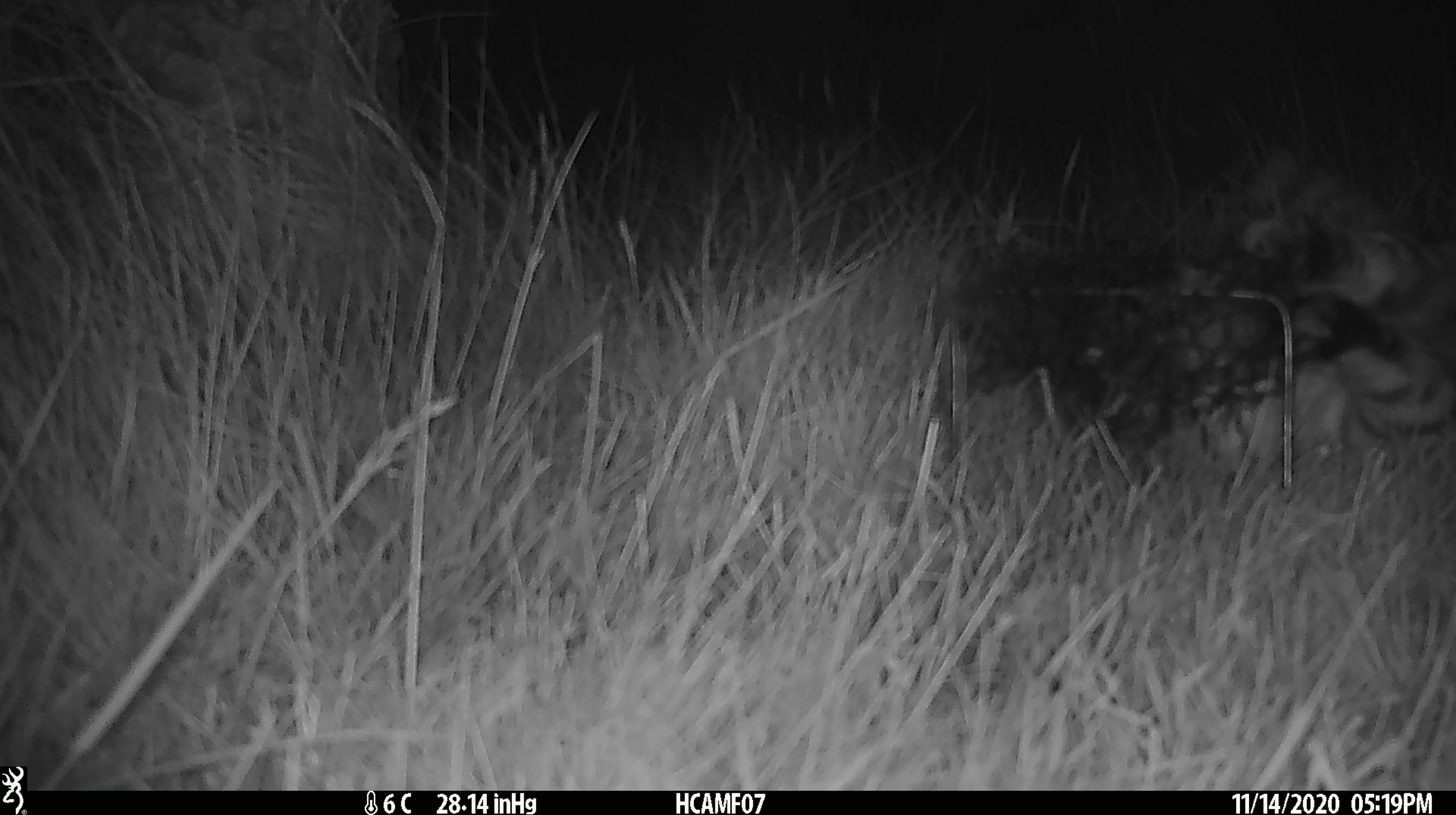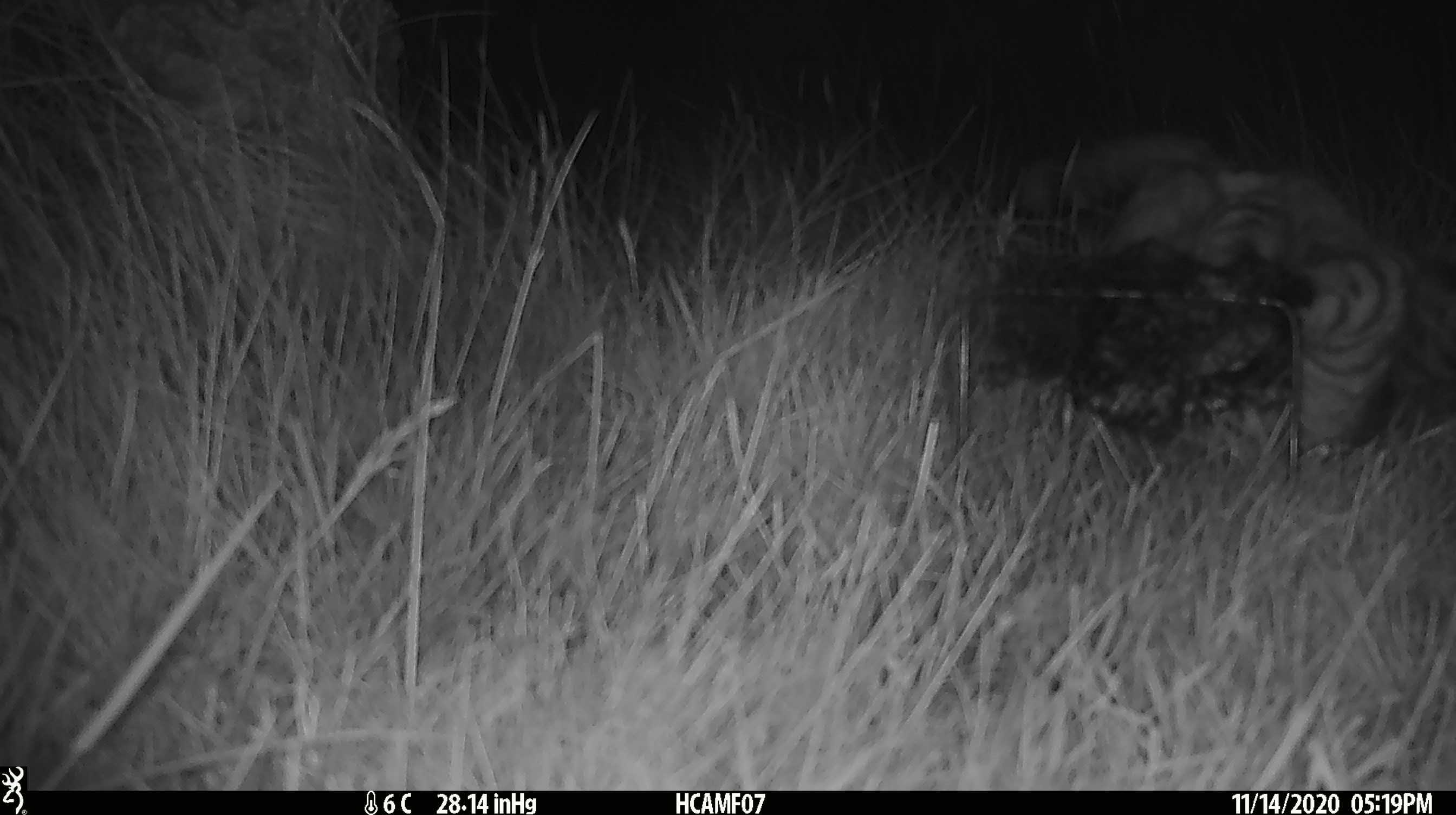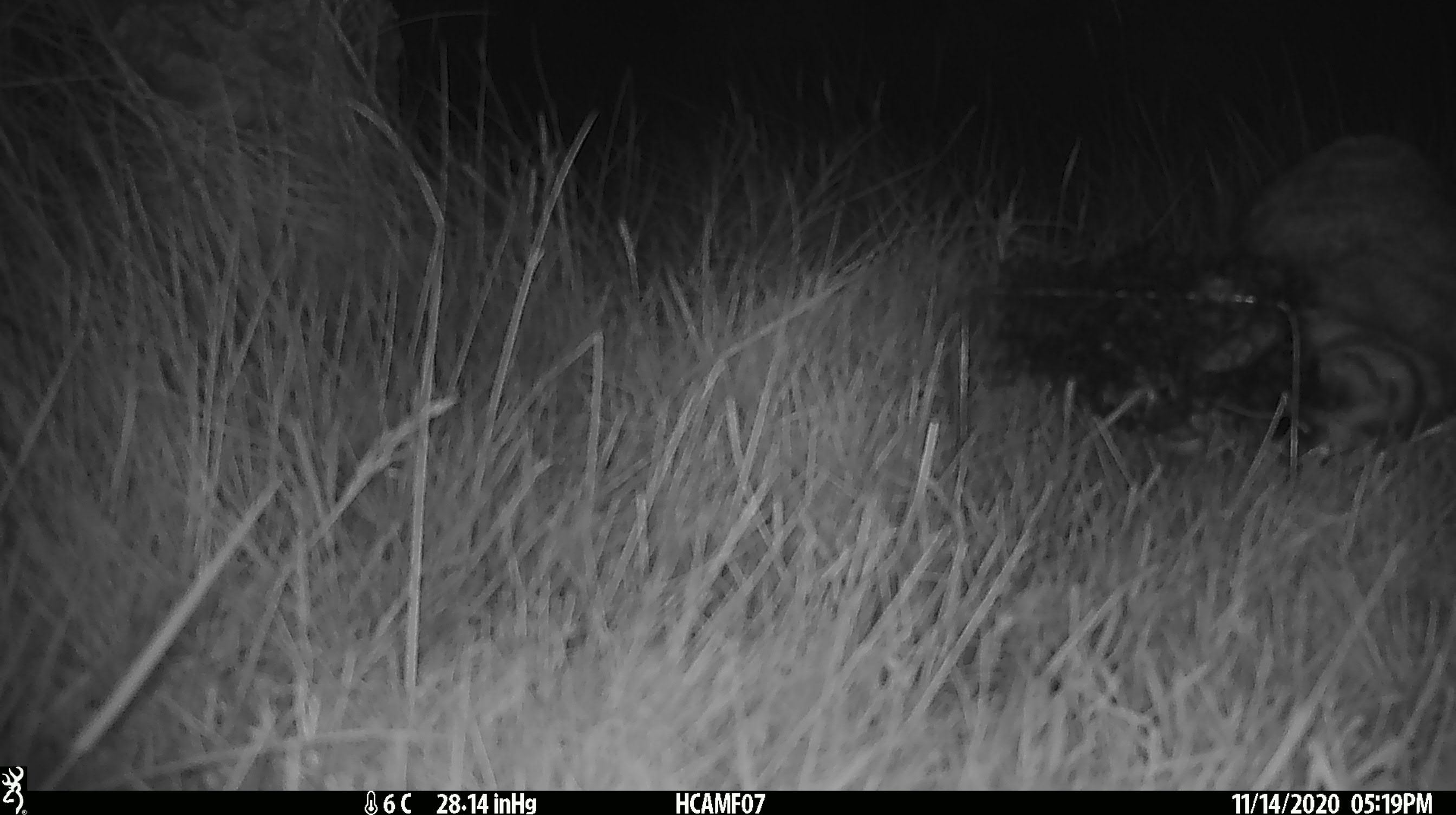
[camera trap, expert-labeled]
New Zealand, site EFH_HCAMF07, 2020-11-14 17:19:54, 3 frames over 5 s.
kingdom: Animalia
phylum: Chordata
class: Mammalia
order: Carnivora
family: Felidae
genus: Felis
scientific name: Felis catus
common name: domestic cat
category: cat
Cat (domestic cat) (Felis catus).